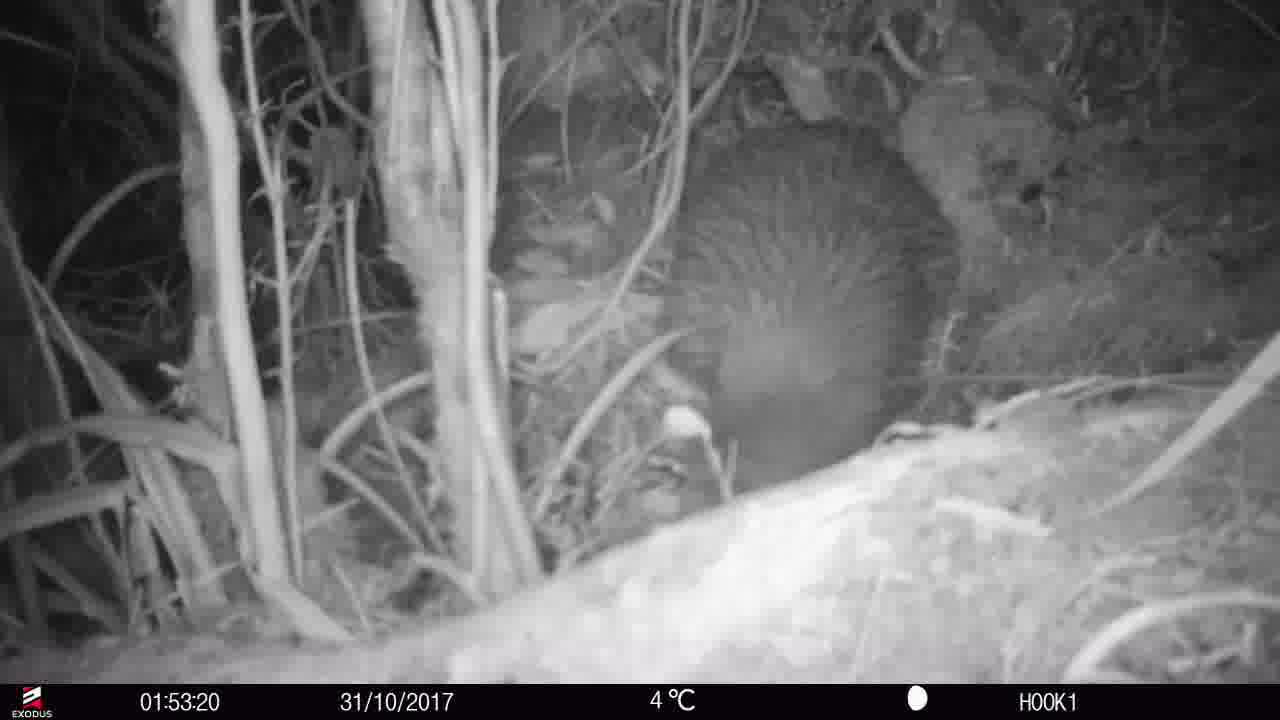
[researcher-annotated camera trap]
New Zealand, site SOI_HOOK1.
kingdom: Animalia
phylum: Chordata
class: Aves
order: Apterygiformes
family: Apterygidae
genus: Apteryx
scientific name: Apteryx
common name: kiwi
Kiwi (Apteryx).